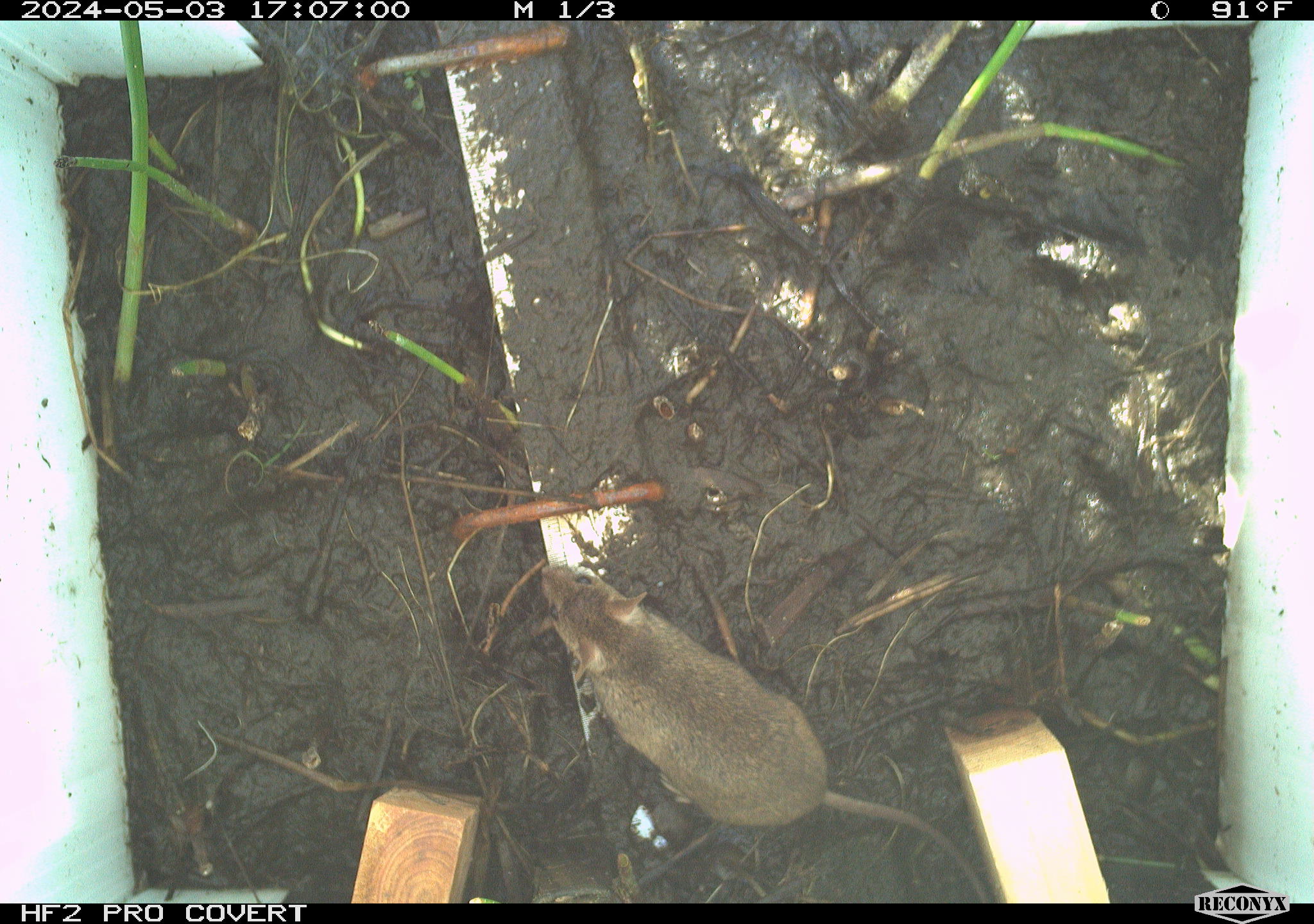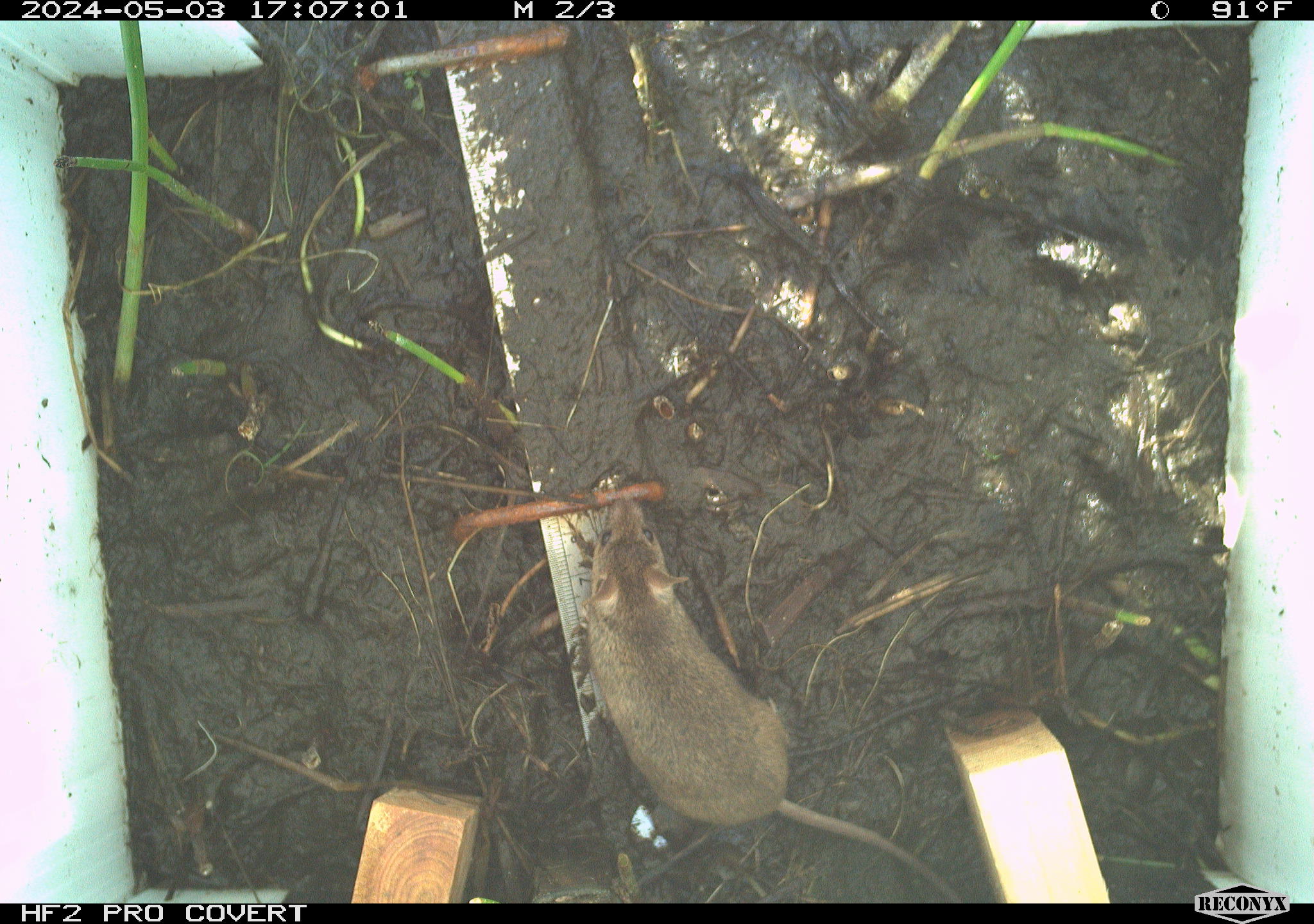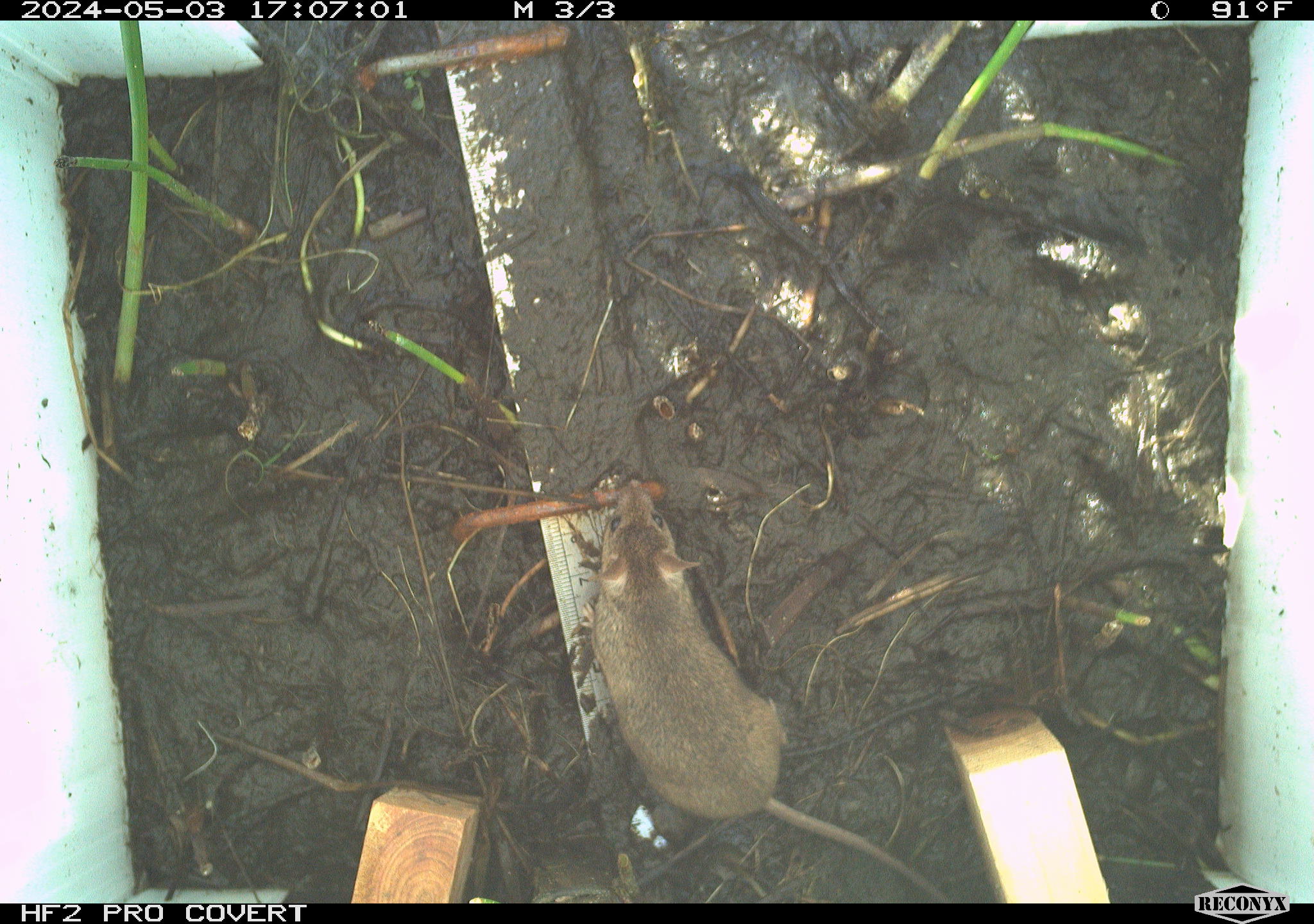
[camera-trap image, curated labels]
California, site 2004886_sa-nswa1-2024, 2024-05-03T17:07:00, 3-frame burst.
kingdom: Animalia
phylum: Chordata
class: Mammalia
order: Rodentia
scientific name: Rodentia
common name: mouse species